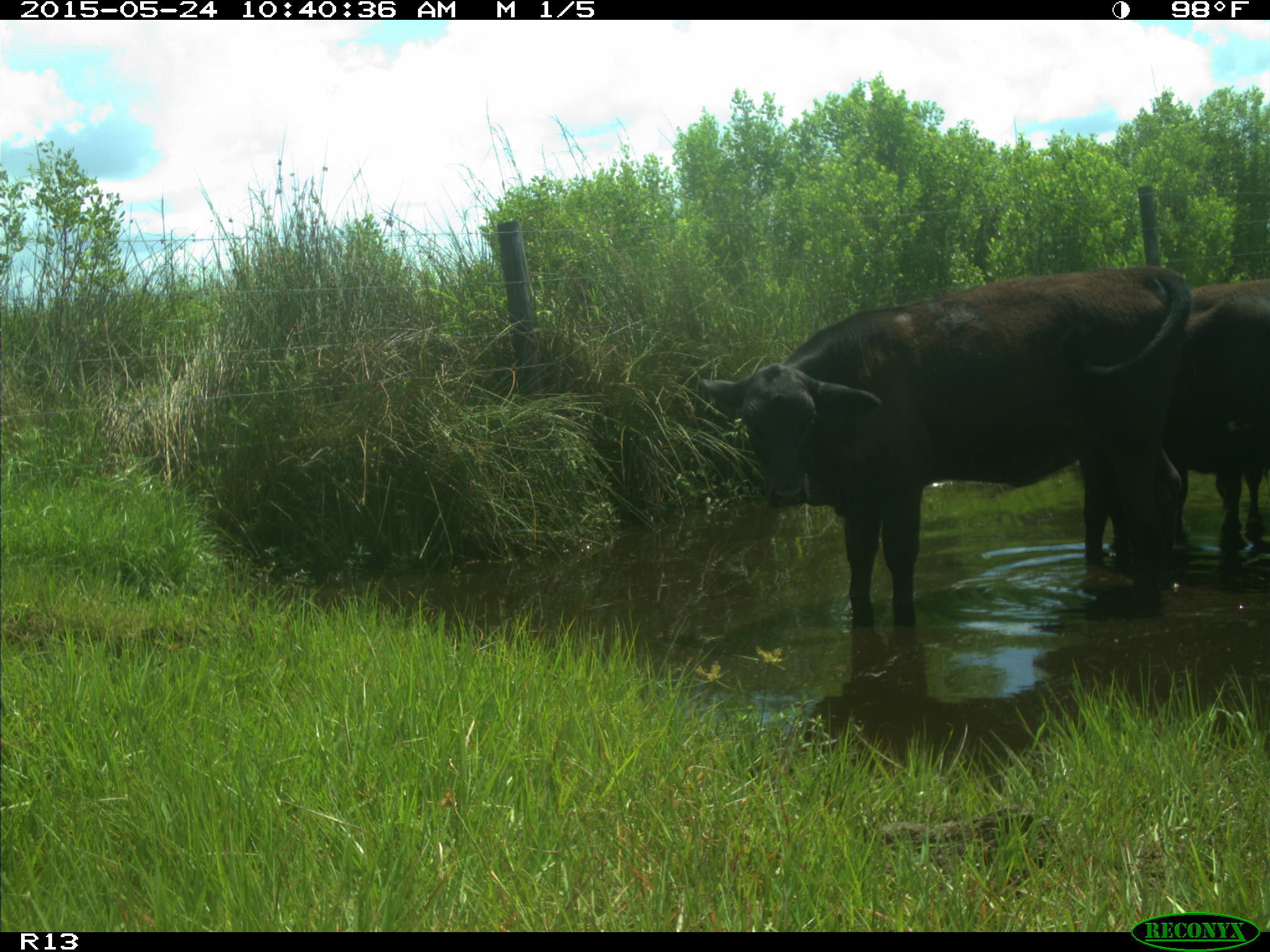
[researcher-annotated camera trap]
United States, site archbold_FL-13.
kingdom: Animalia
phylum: Chordata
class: Mammalia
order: Artiodactyla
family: Bovidae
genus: Bos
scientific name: Bos taurus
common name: domestic cow